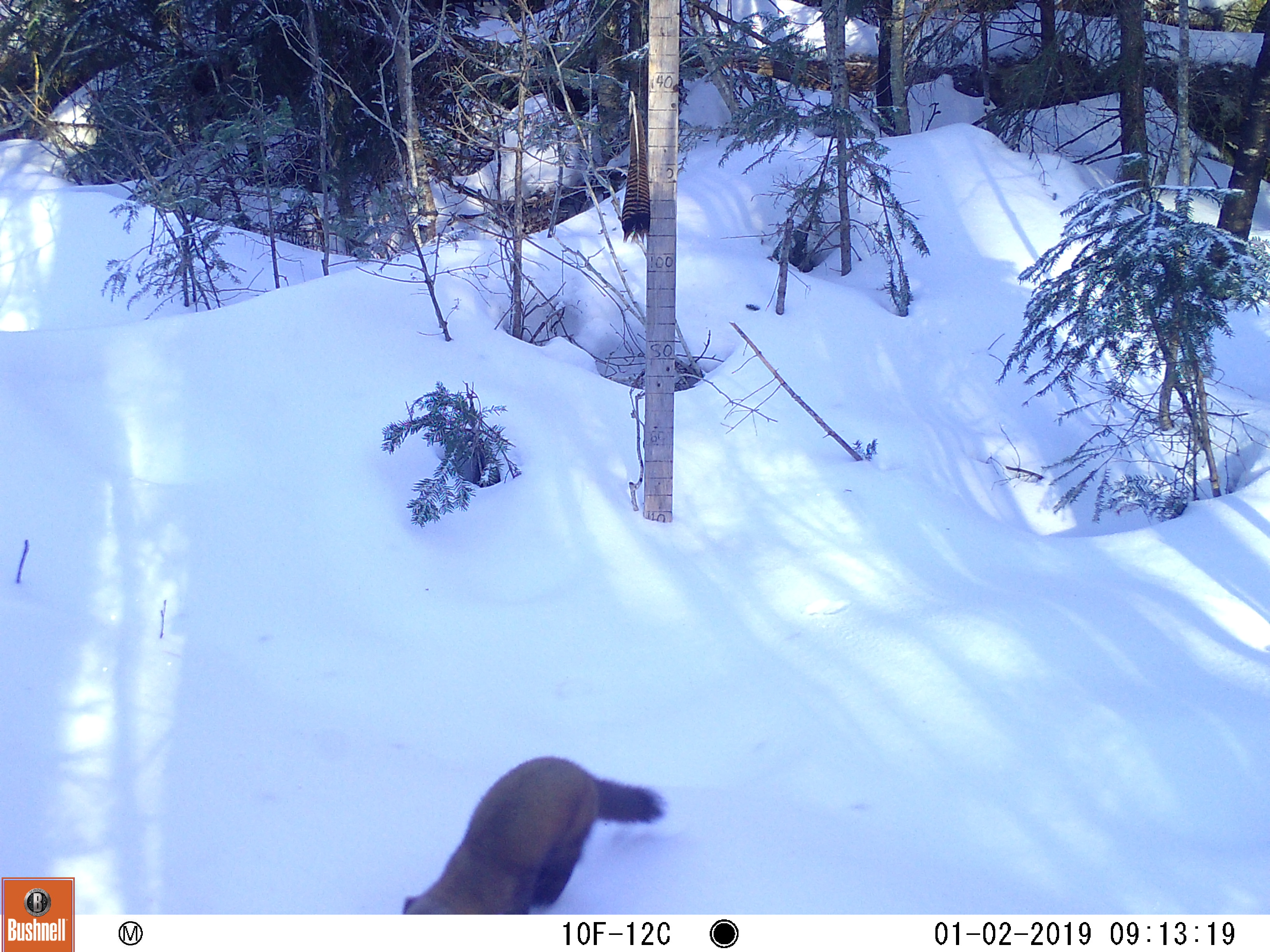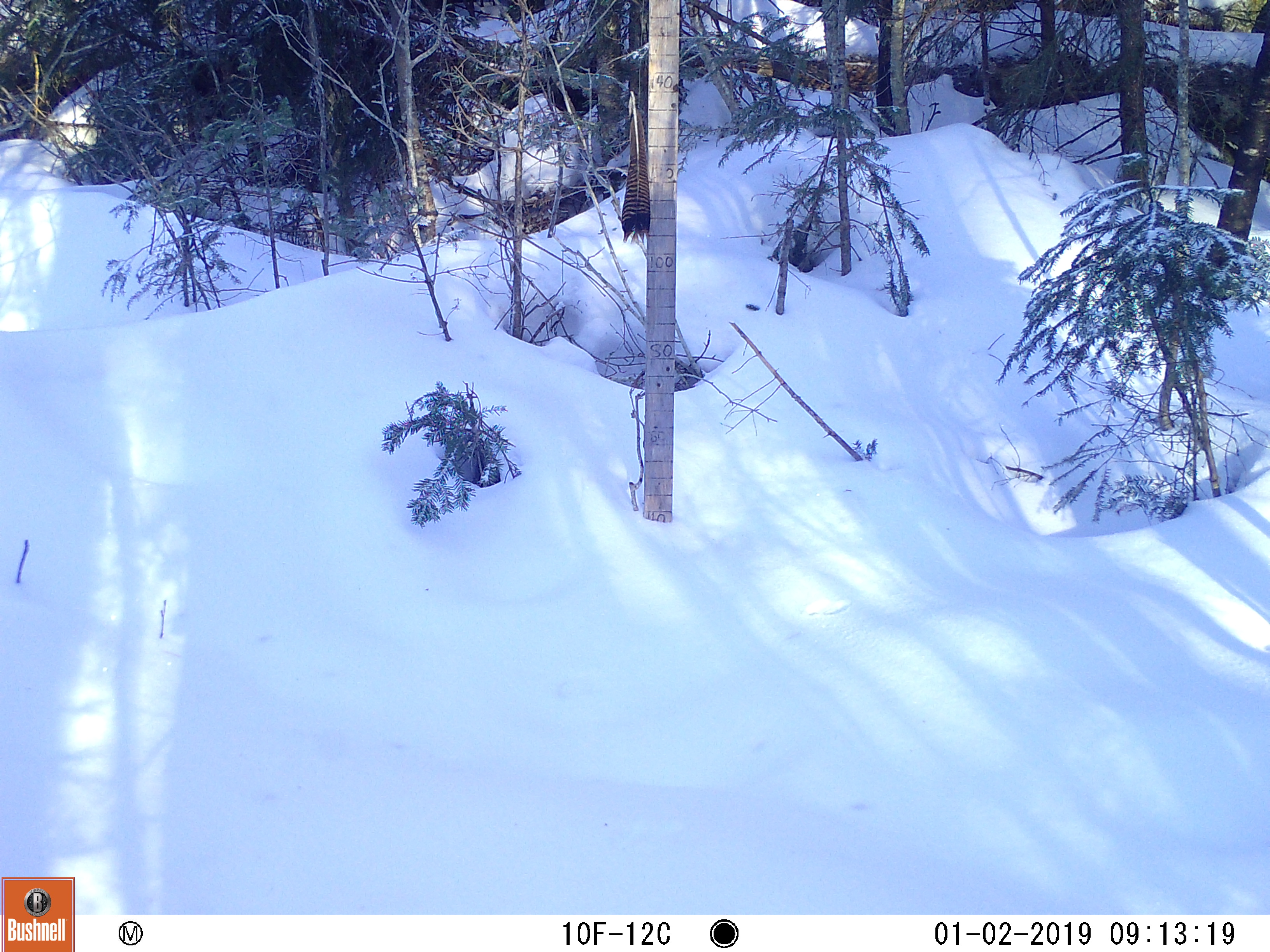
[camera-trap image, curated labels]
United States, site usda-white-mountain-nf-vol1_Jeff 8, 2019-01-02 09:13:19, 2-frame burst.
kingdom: Animalia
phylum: Chordata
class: Mammalia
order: Carnivora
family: Mustelidae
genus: Martes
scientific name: Martes americana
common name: american marten